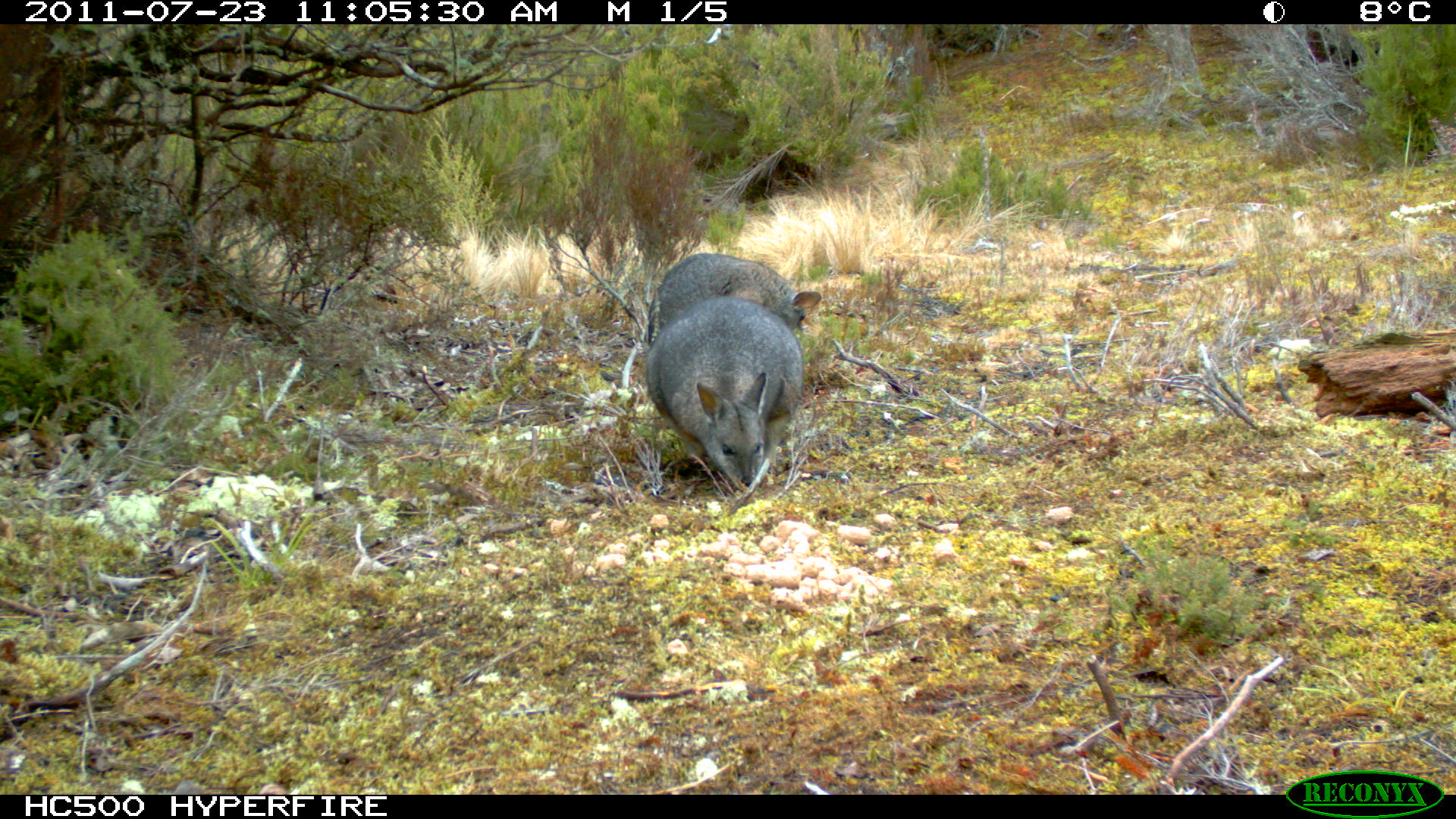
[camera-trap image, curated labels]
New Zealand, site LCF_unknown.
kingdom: Animalia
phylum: Chordata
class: Mammalia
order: Diprotodontia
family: Macropodidae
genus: Notamacropus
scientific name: Notamacropus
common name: wallaby